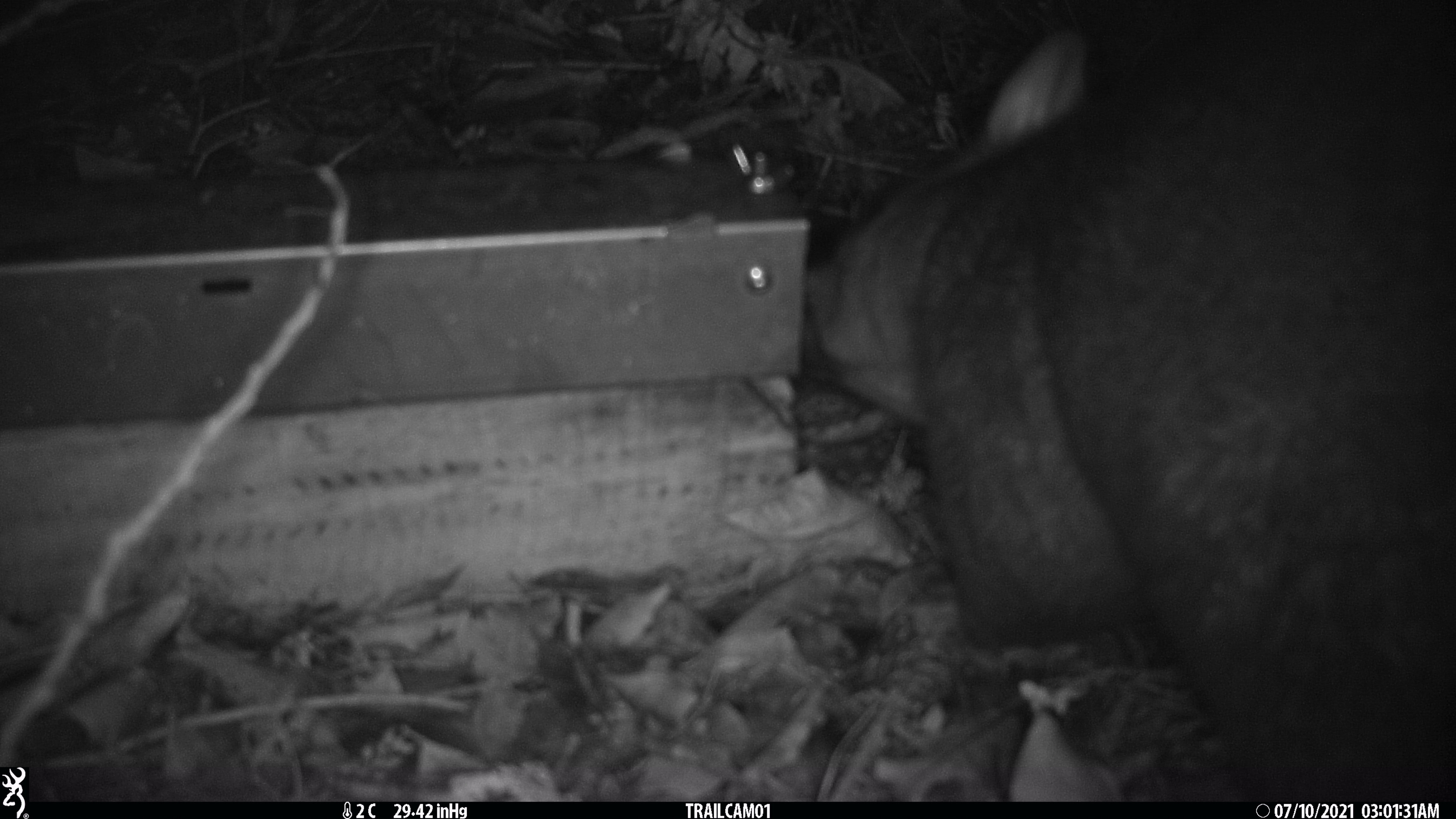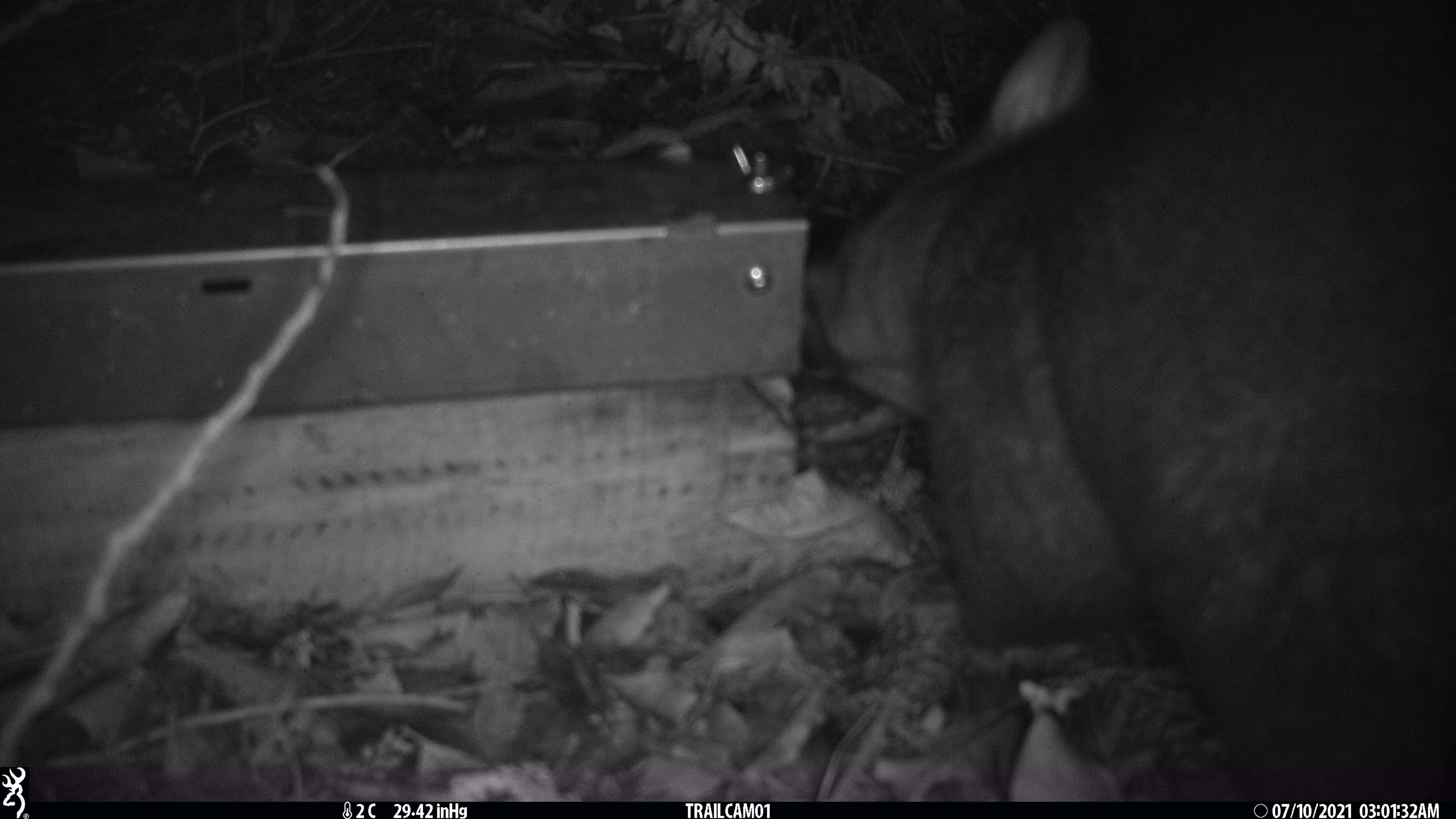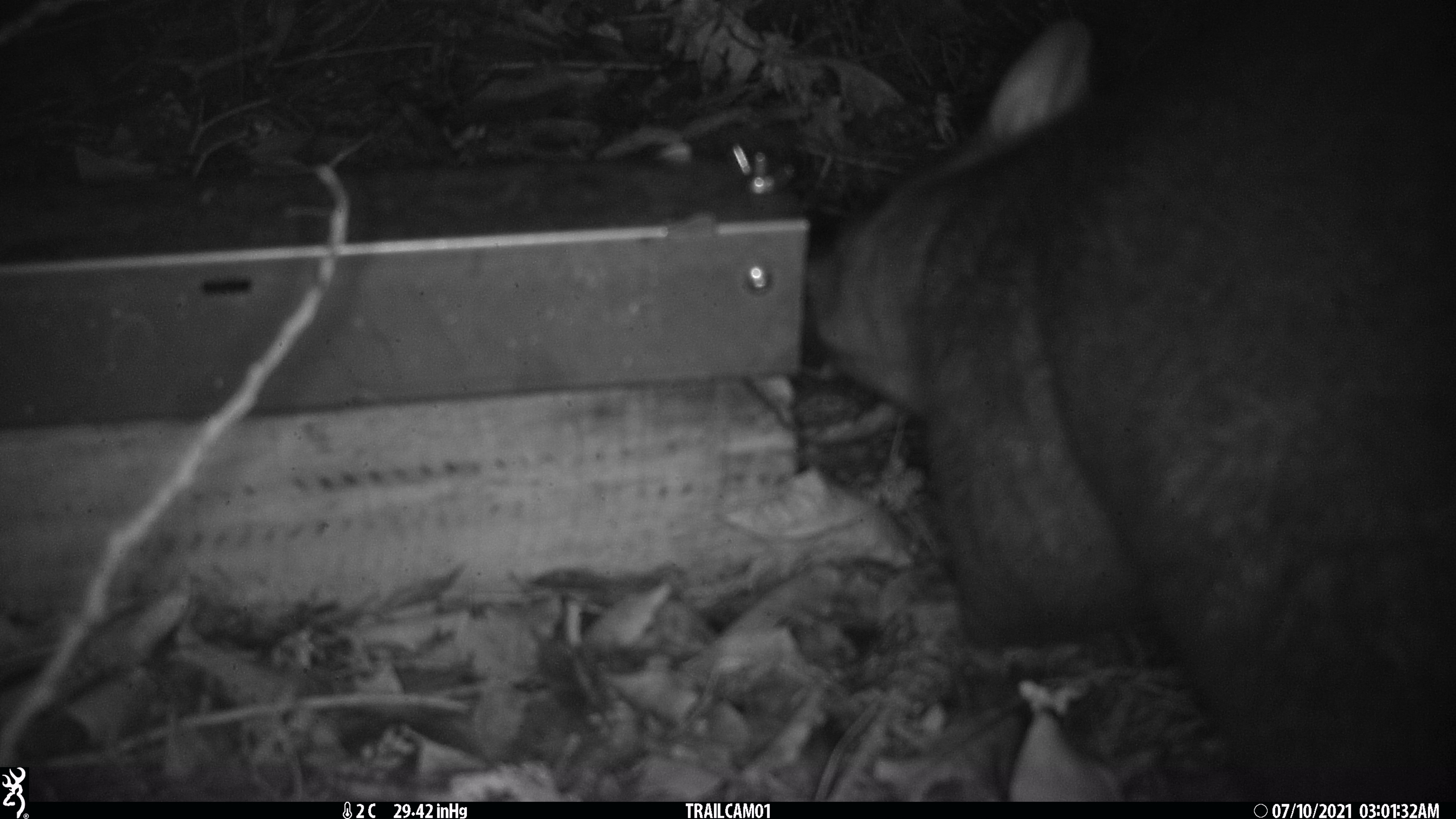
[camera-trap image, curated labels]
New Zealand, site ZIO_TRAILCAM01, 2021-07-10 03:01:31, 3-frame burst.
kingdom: Animalia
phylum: Chordata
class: Mammalia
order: Diprotodontia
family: Phalangeridae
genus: Trichosurus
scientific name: Trichosurus vulpecula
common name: common brushtail possum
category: possum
Possum (common brushtail possum) (Trichosurus vulpecula).